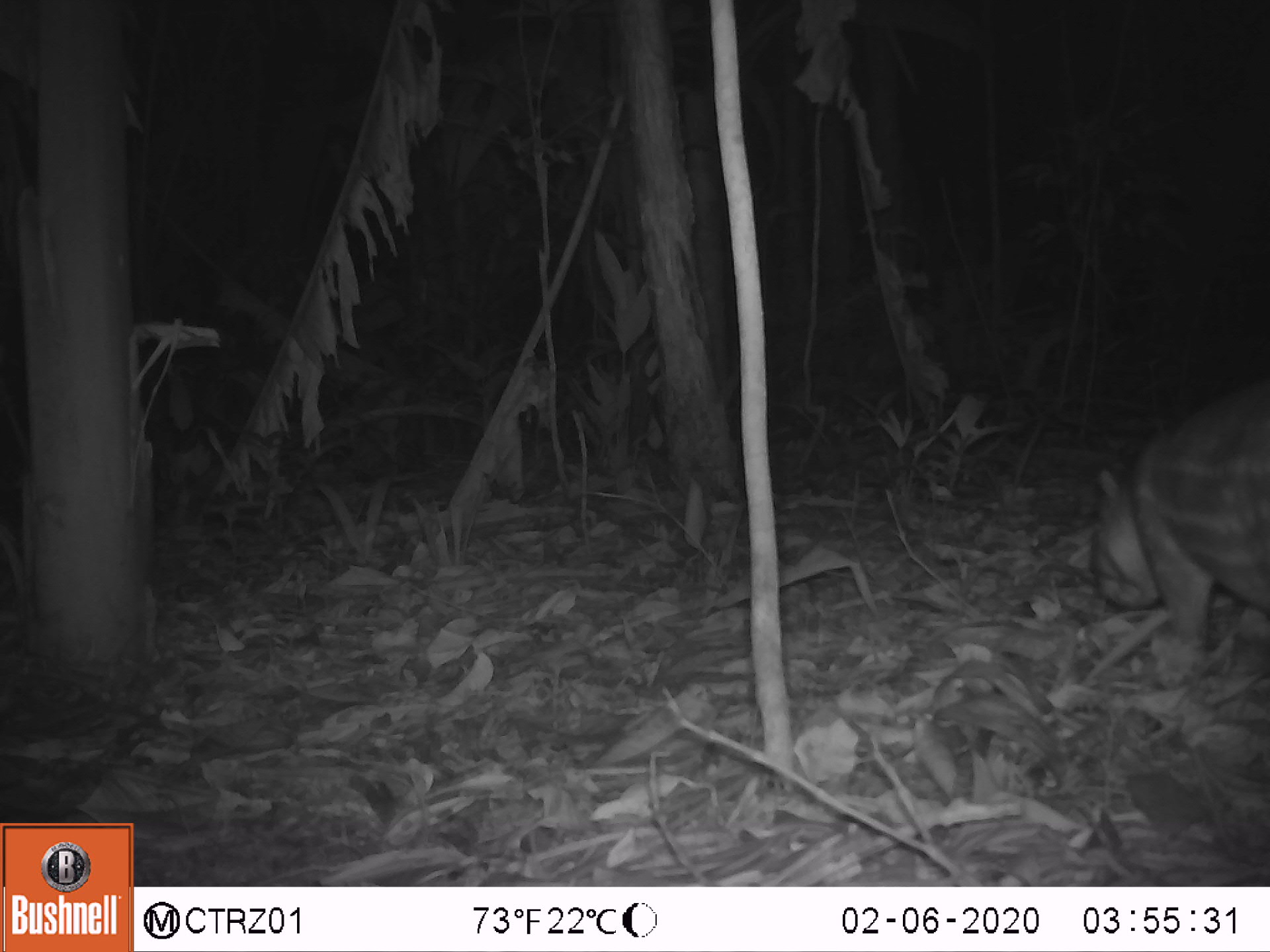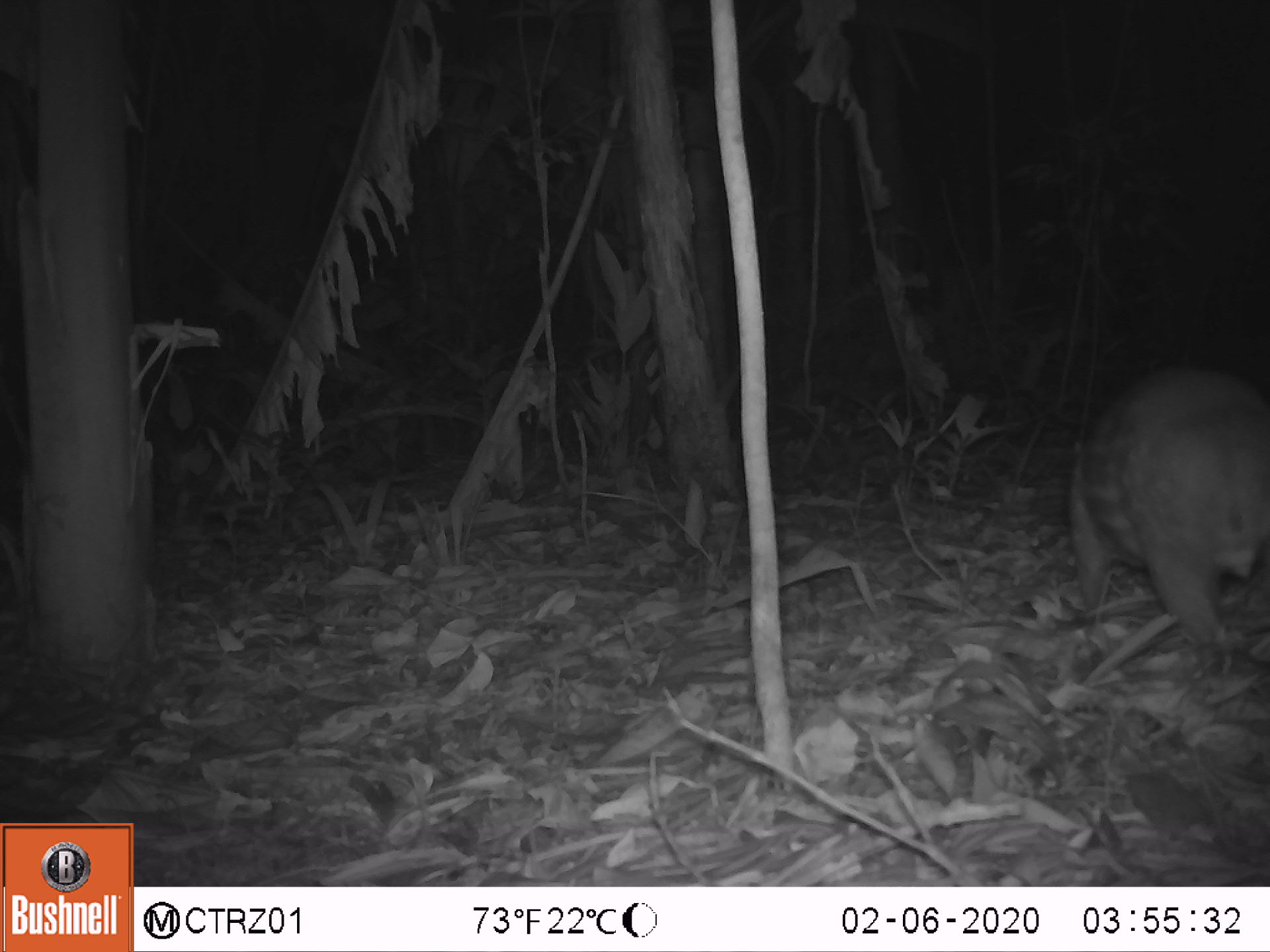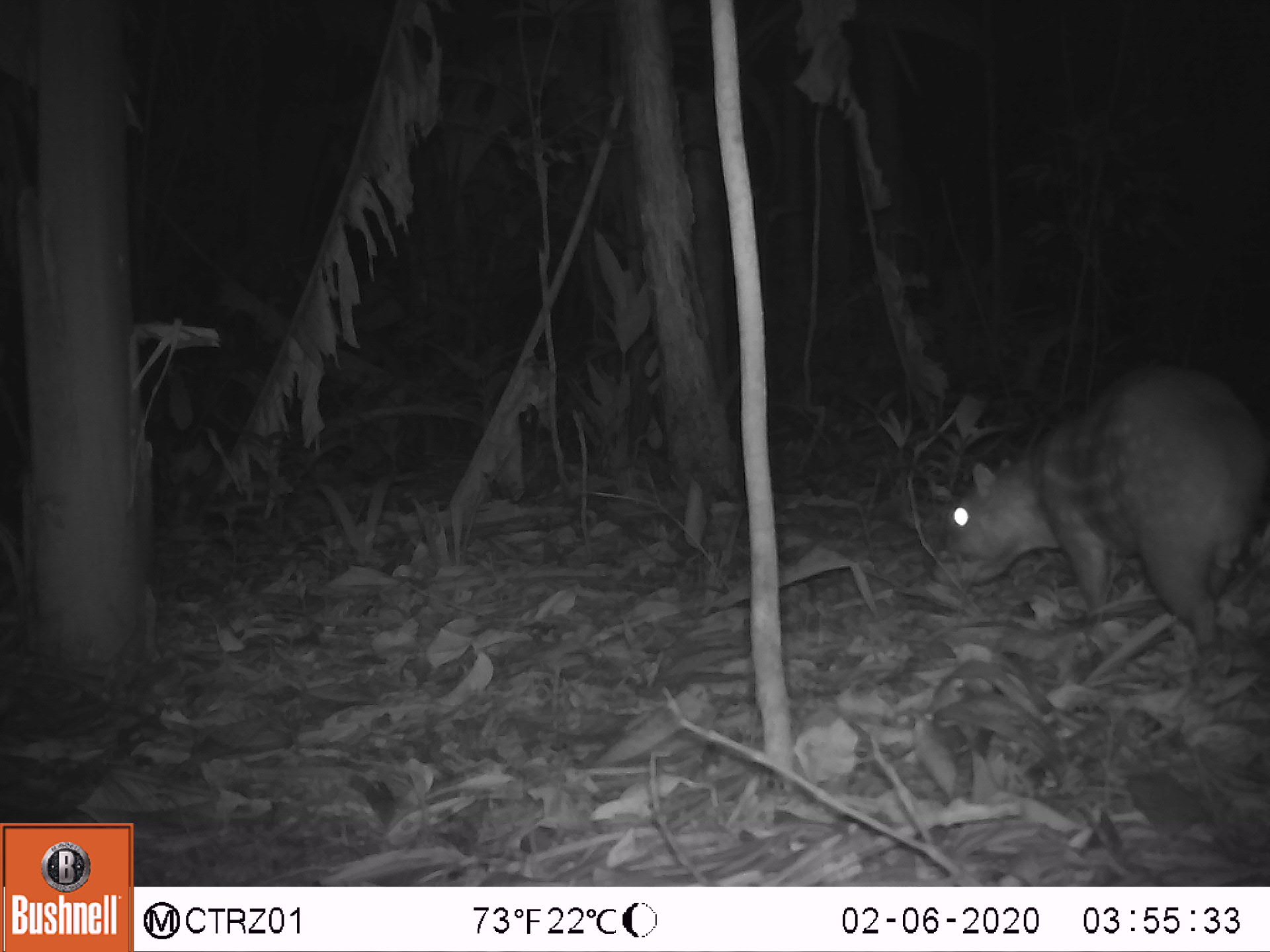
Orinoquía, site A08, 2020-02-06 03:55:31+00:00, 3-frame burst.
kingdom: Animalia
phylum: Chordata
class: Mammalia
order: Rodentia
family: Cuniculidae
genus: Cuniculus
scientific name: Cuniculus paca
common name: spotted paca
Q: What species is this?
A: Spotted paca (Cuniculus paca).